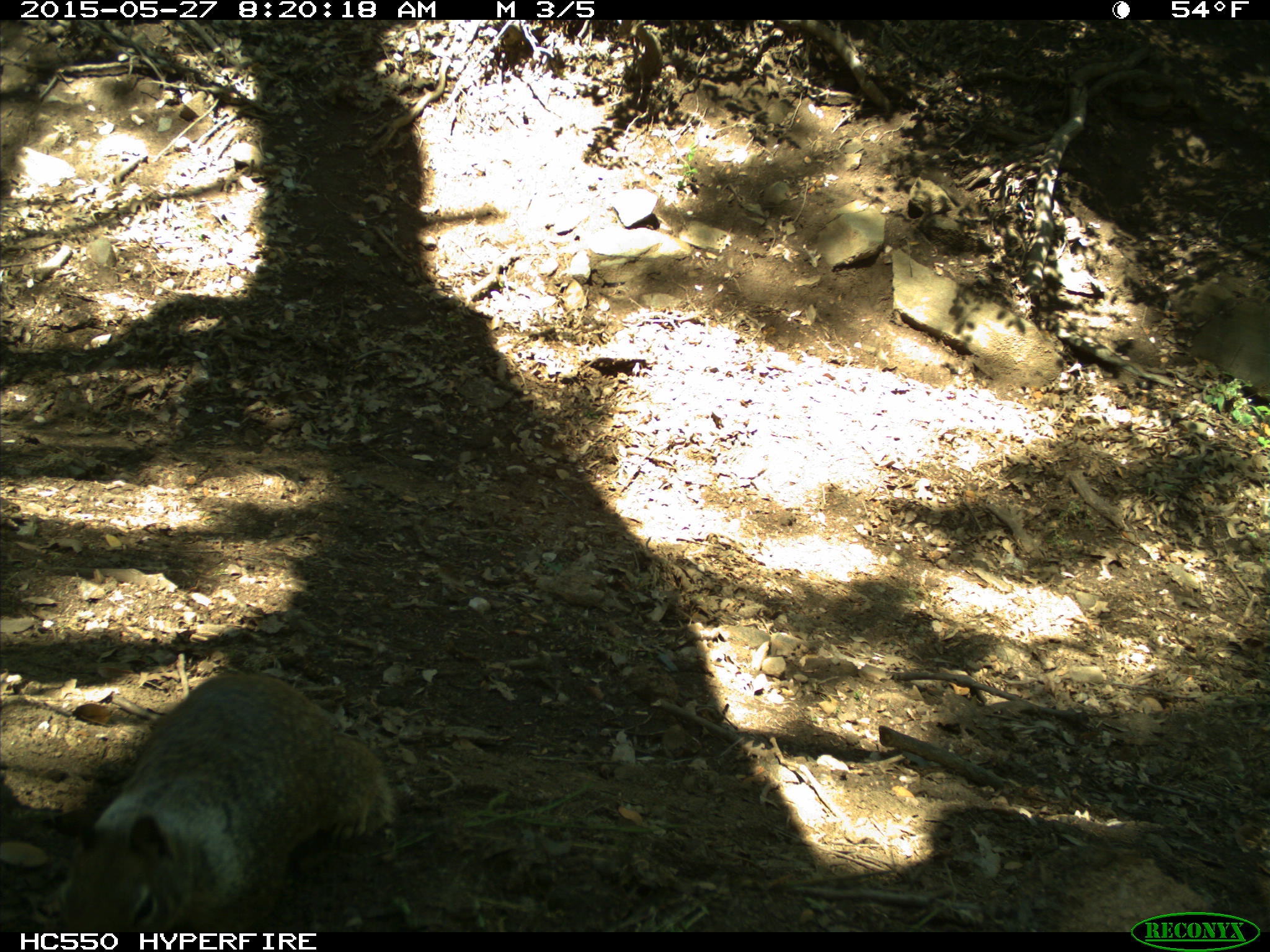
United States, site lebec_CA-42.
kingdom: Animalia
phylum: Chordata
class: Mammalia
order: Rodentia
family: Sciuridae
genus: Otospermophilus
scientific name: Otospermophilus beecheyi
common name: california ground squirrel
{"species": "Otospermophilus beecheyi (california ground squirrel)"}